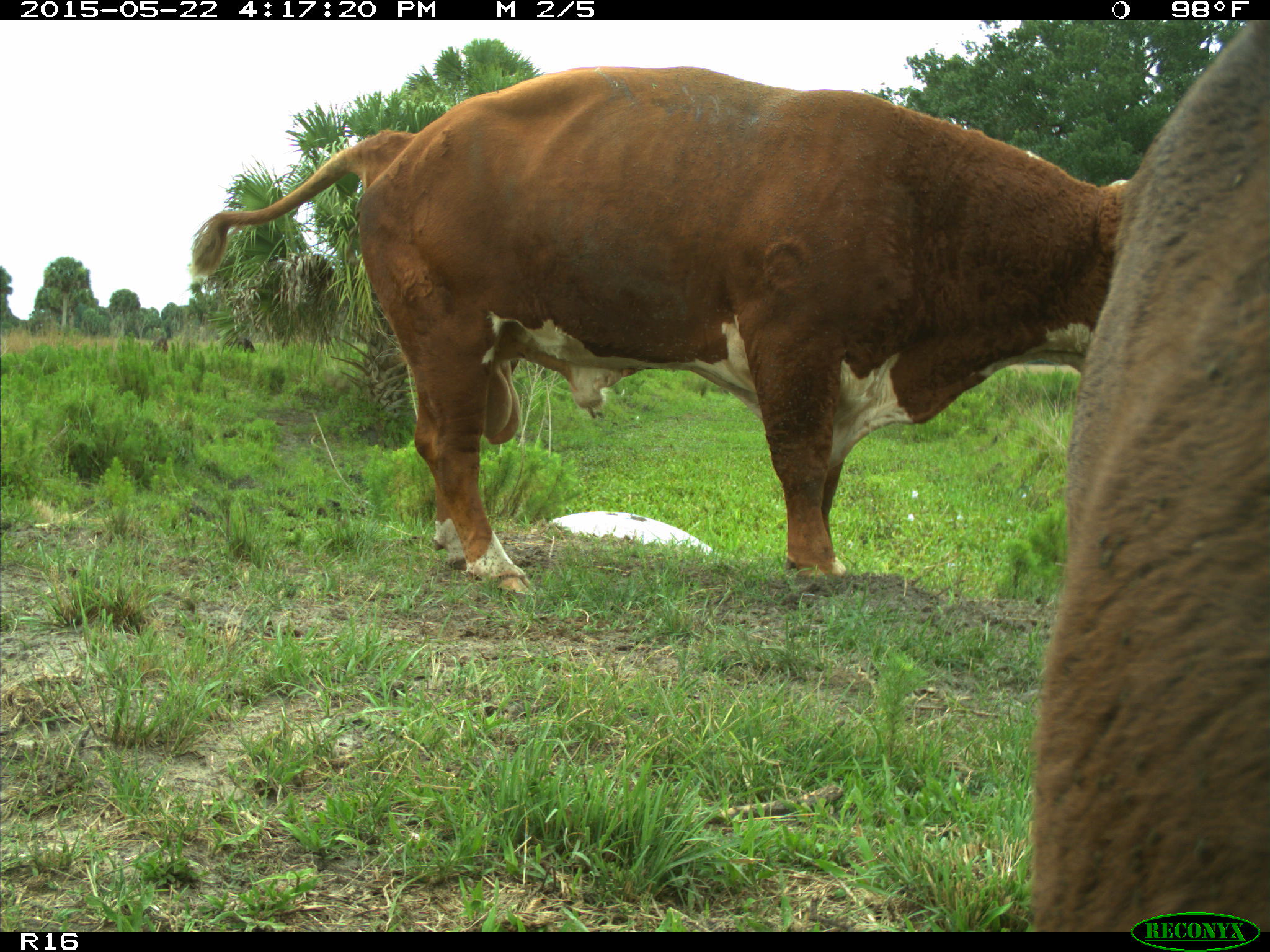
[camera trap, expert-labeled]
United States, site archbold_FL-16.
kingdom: Animalia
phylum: Chordata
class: Mammalia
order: Artiodactyla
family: Bovidae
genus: Bos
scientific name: Bos taurus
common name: domestic cow